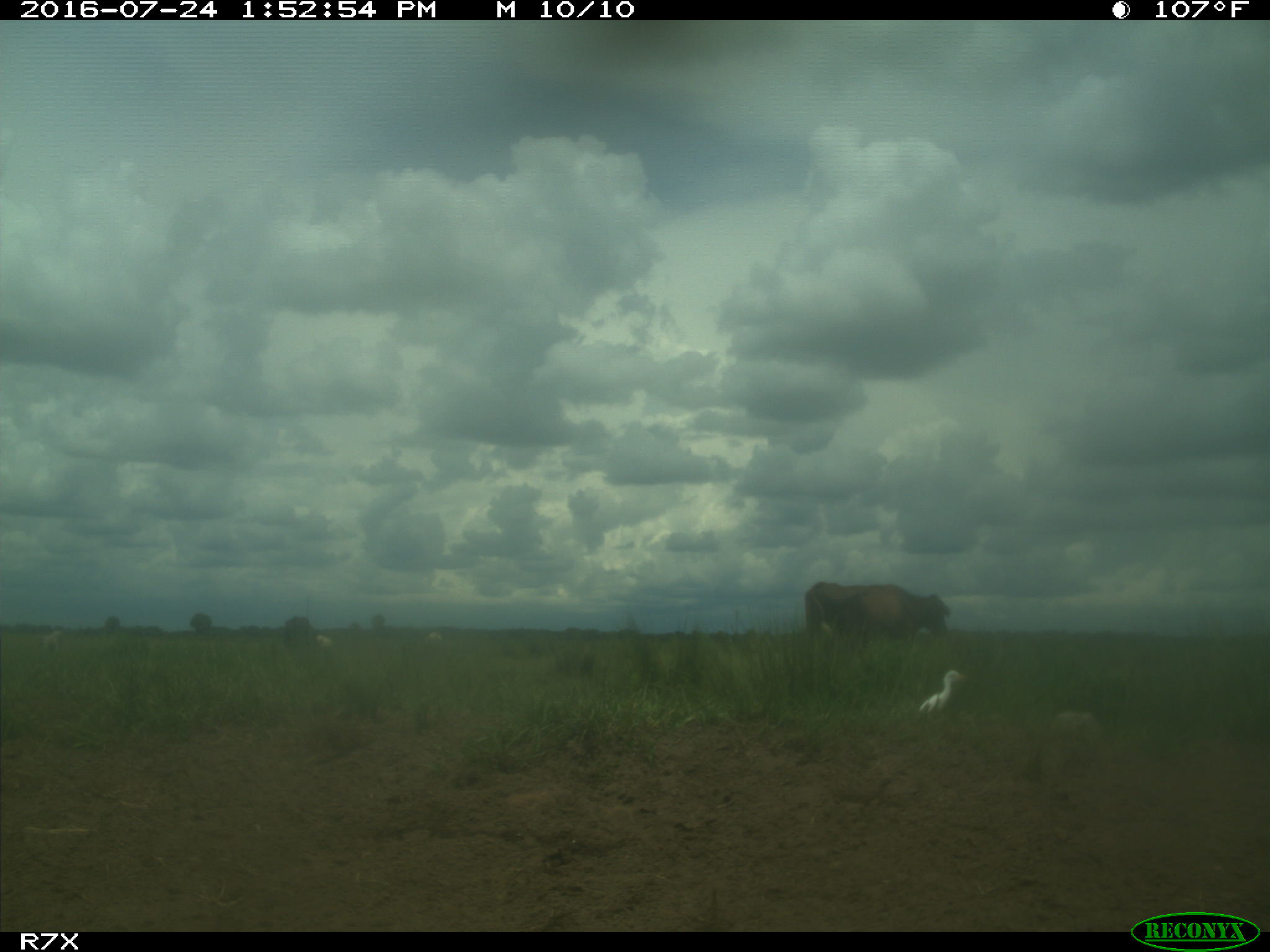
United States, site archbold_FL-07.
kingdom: Animalia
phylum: Chordata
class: Mammalia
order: Artiodactyla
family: Bovidae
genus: Bos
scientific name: Bos taurus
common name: domestic cow